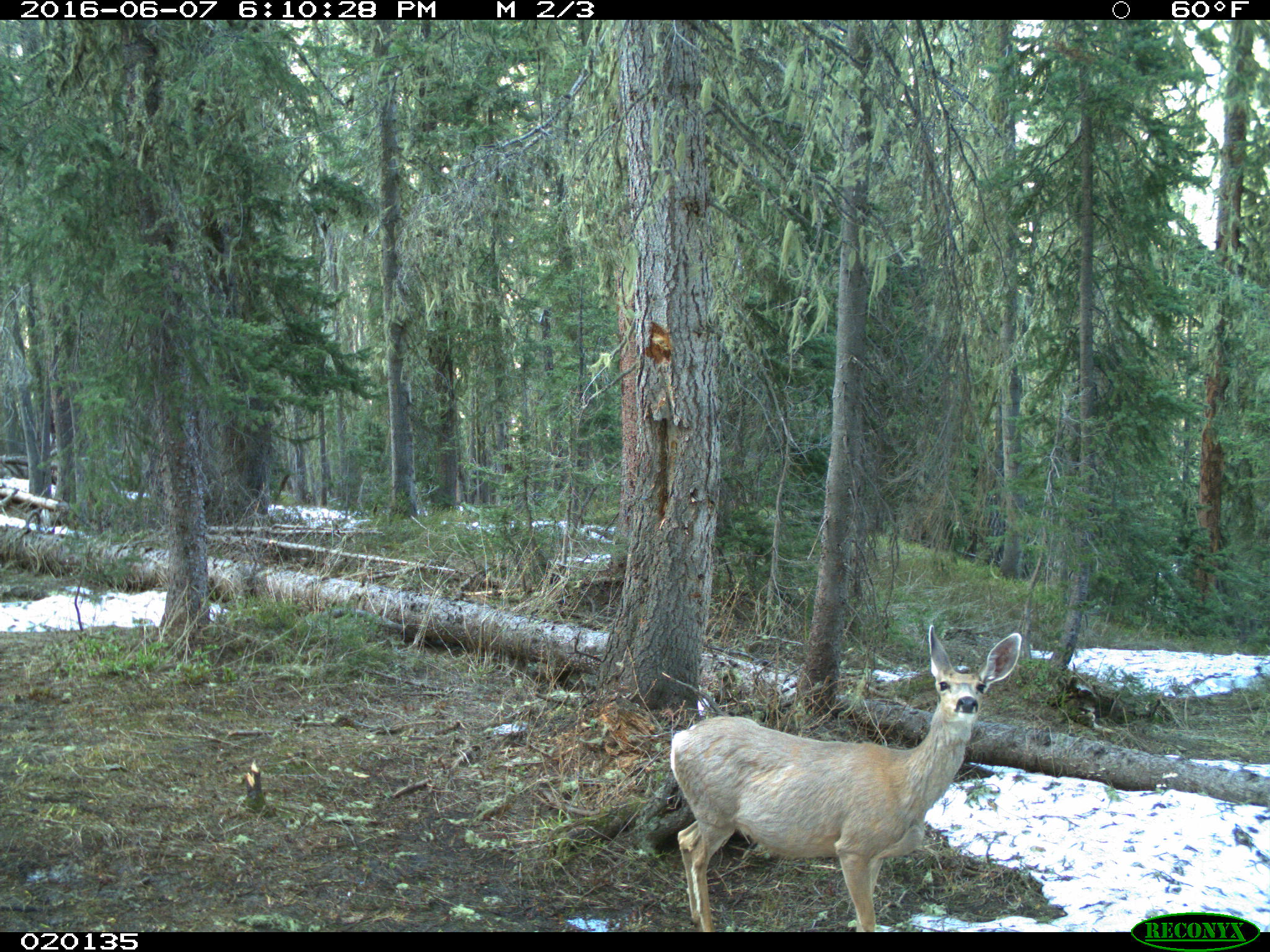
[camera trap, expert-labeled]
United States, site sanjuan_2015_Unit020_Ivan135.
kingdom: Animalia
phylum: Chordata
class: Mammalia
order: Artiodactyla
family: Cervidae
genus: Odocoileus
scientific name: Odocoileus hemionus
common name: mule deer